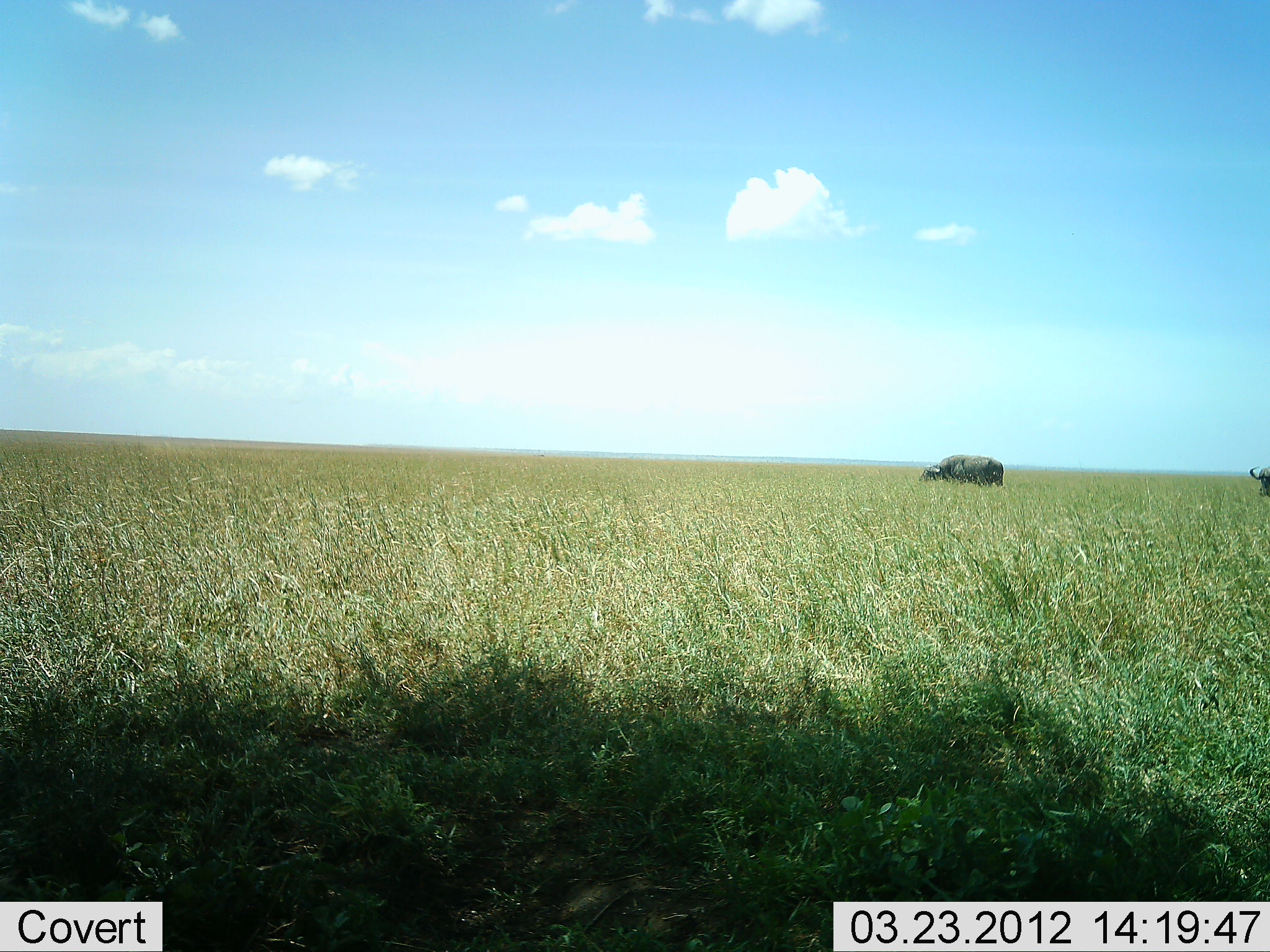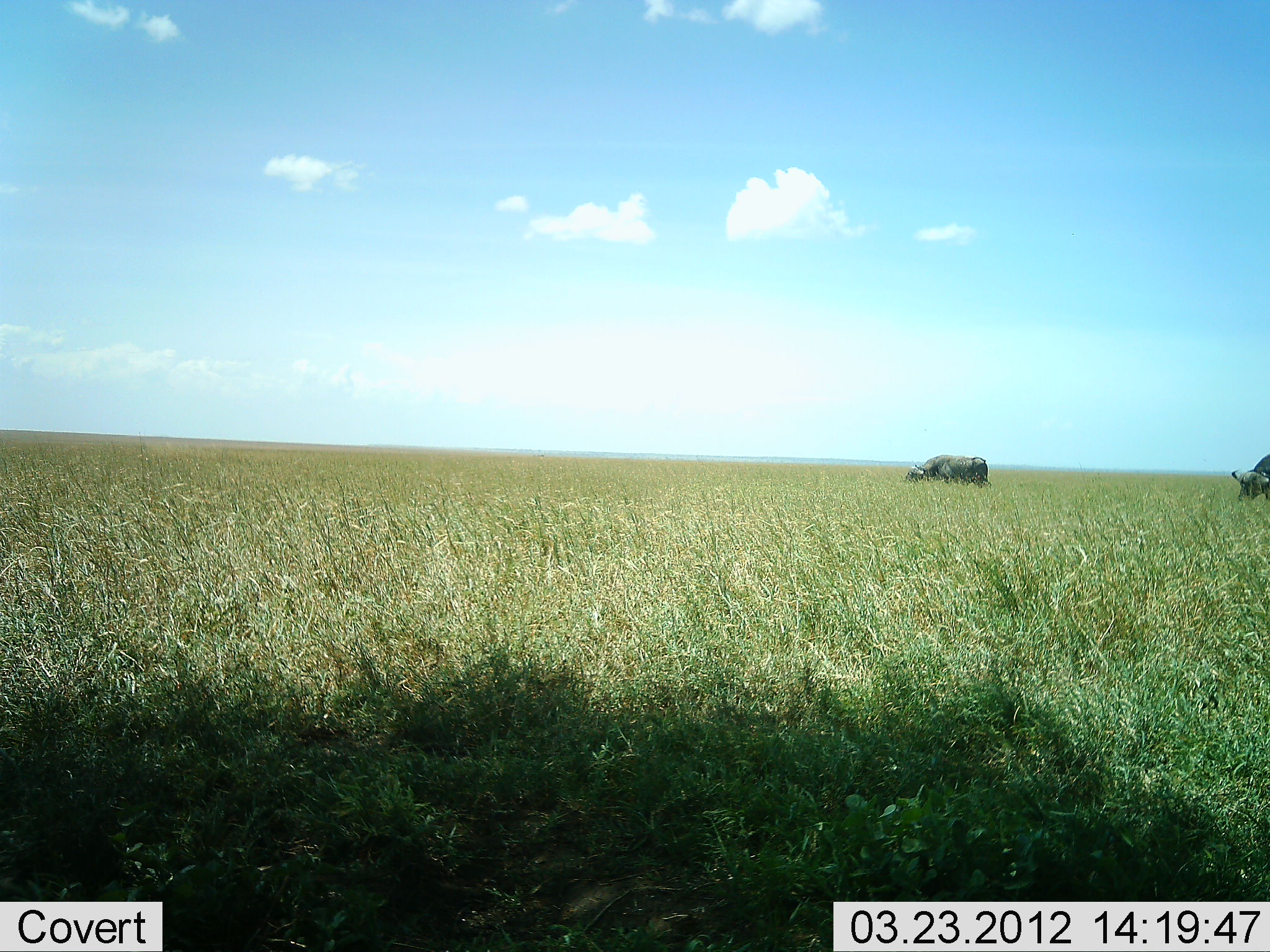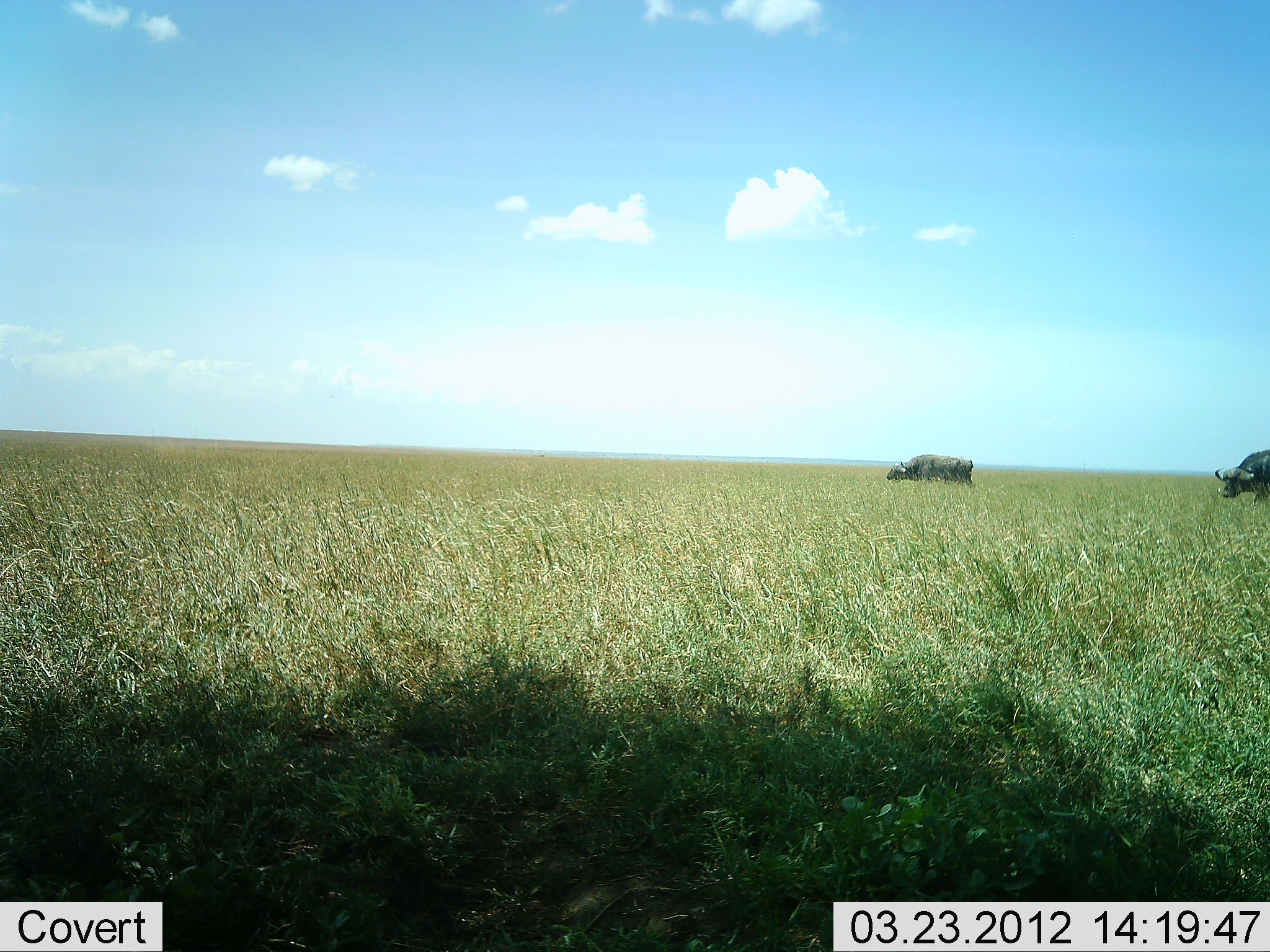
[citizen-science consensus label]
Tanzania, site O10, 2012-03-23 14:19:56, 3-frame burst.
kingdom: Animalia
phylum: Chordata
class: Mammalia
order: Artiodactyla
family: Bovidae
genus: Syncerus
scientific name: Syncerus caffer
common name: cape buffalo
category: buffalo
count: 2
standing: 8%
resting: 0%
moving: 58%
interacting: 0%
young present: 0%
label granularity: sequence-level